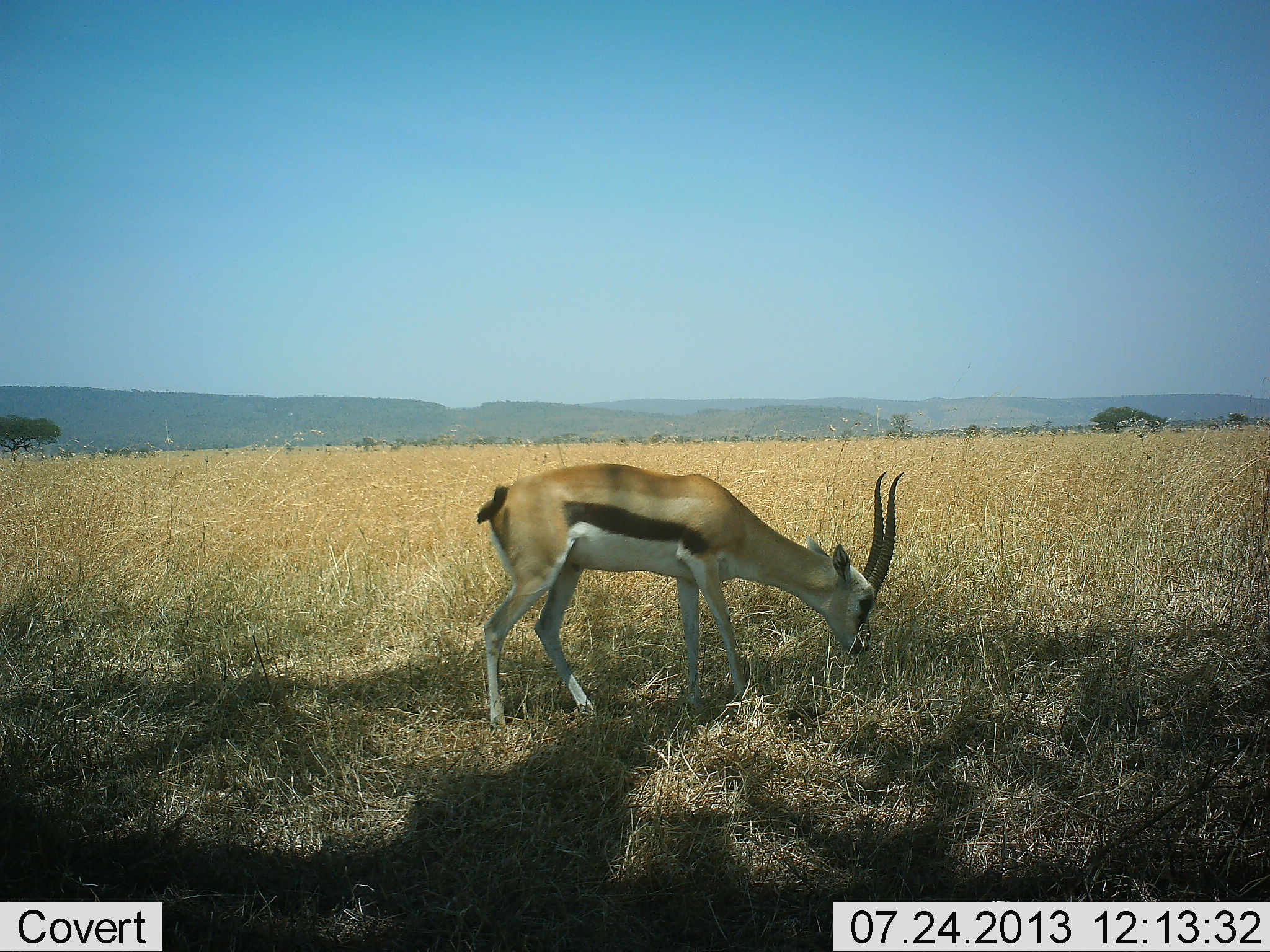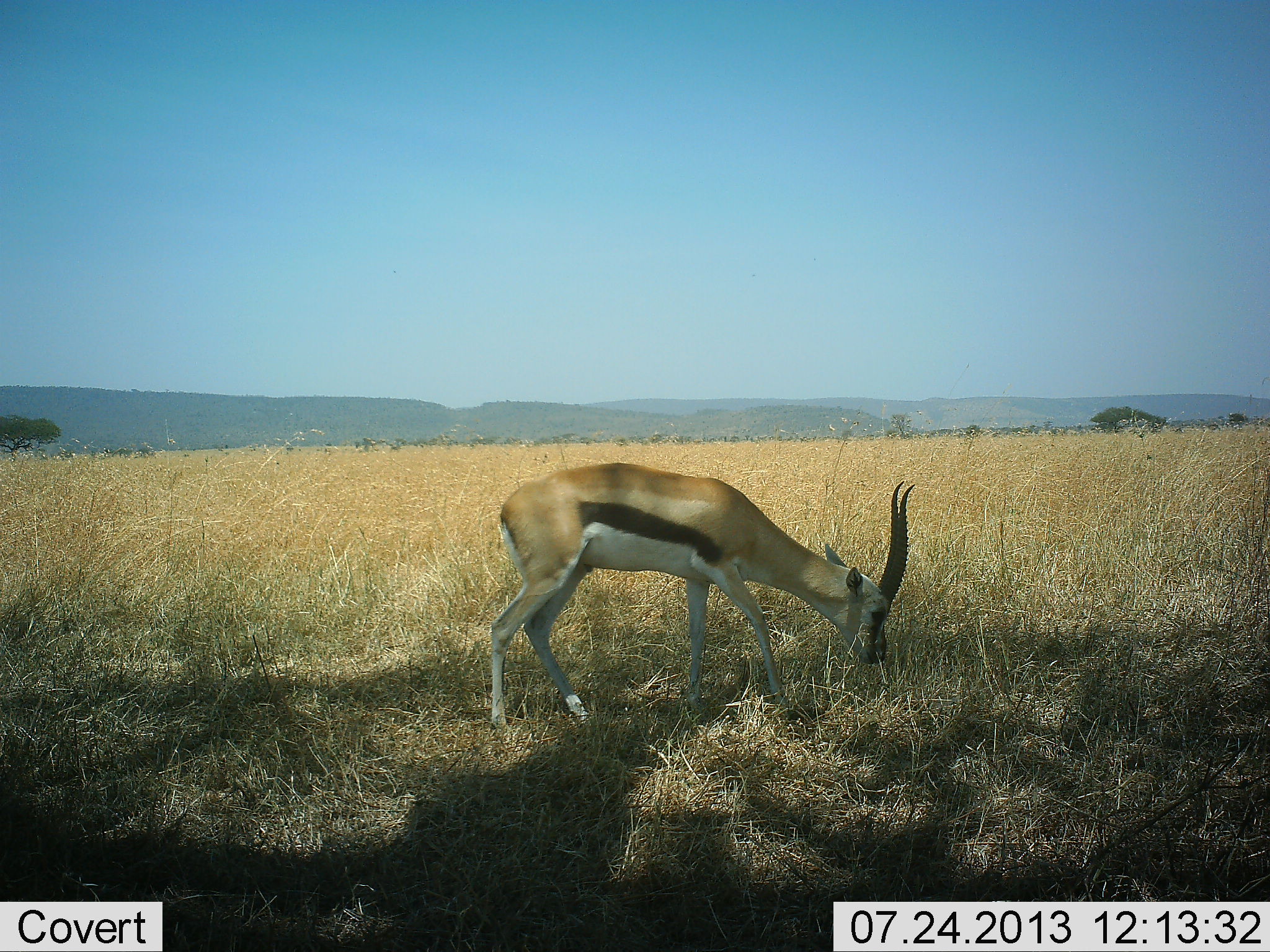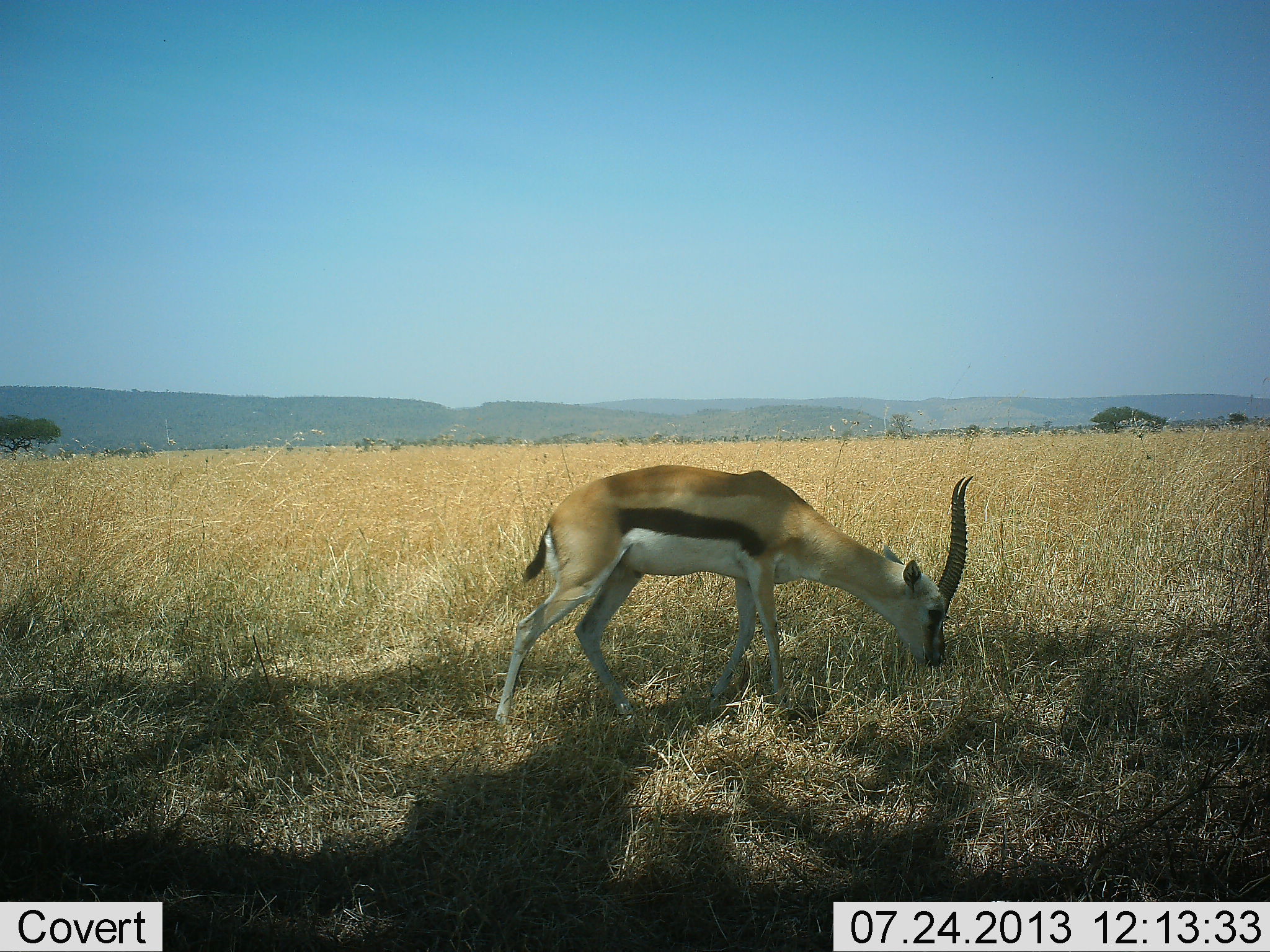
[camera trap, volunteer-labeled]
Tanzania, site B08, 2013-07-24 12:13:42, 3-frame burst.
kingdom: Animalia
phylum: Chordata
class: Mammalia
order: Artiodactyla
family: Bovidae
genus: Eudorcas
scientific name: Eudorcas thomsonii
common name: thomson's gazelle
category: gazellethomsons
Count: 2.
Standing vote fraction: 20%.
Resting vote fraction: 0%.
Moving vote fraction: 0%.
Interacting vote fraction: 0%.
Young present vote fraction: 0%.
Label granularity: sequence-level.